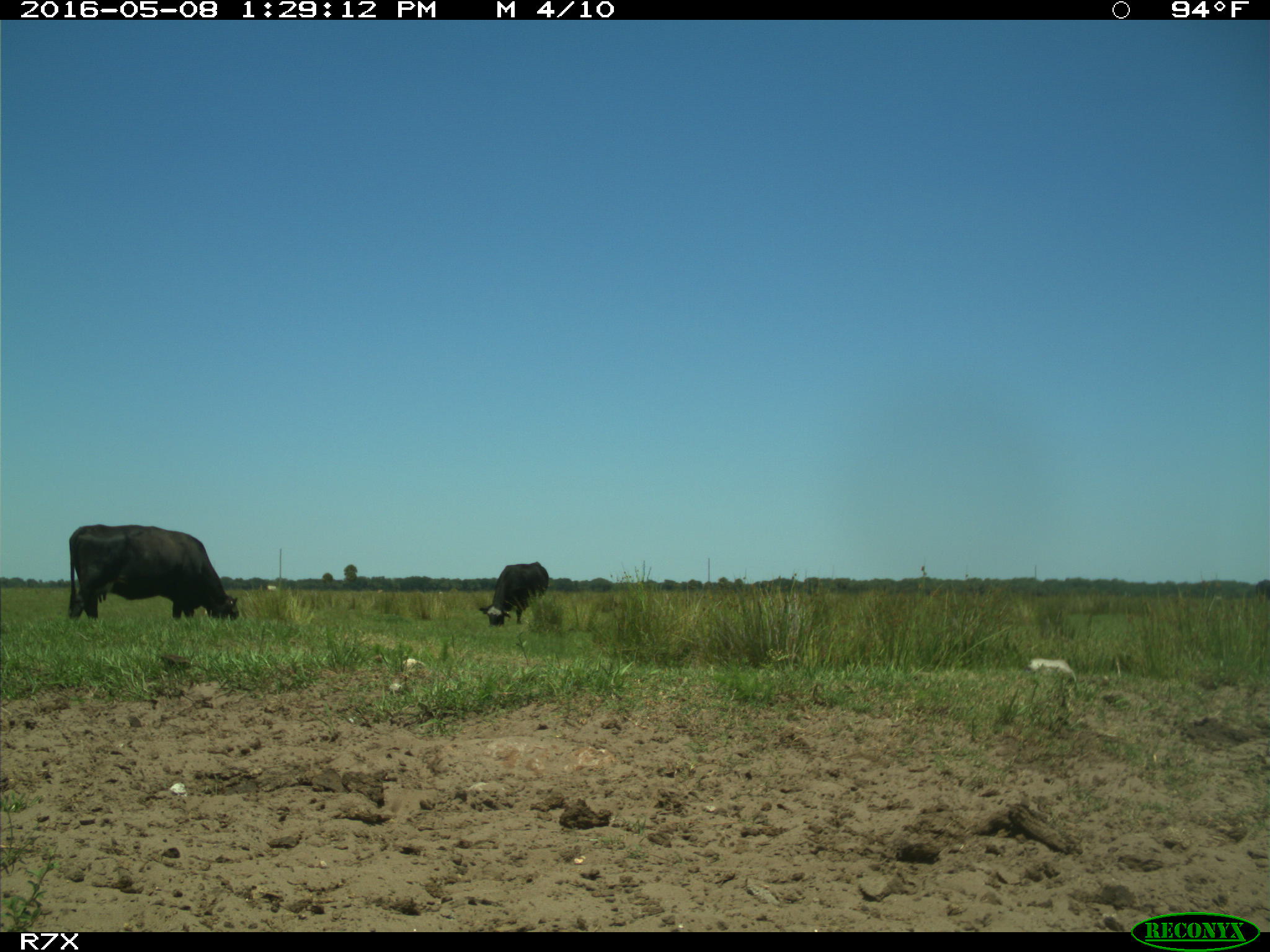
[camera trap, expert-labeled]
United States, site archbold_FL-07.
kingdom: Animalia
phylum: Chordata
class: Mammalia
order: Artiodactyla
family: Bovidae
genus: Bos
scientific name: Bos taurus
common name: domestic cow